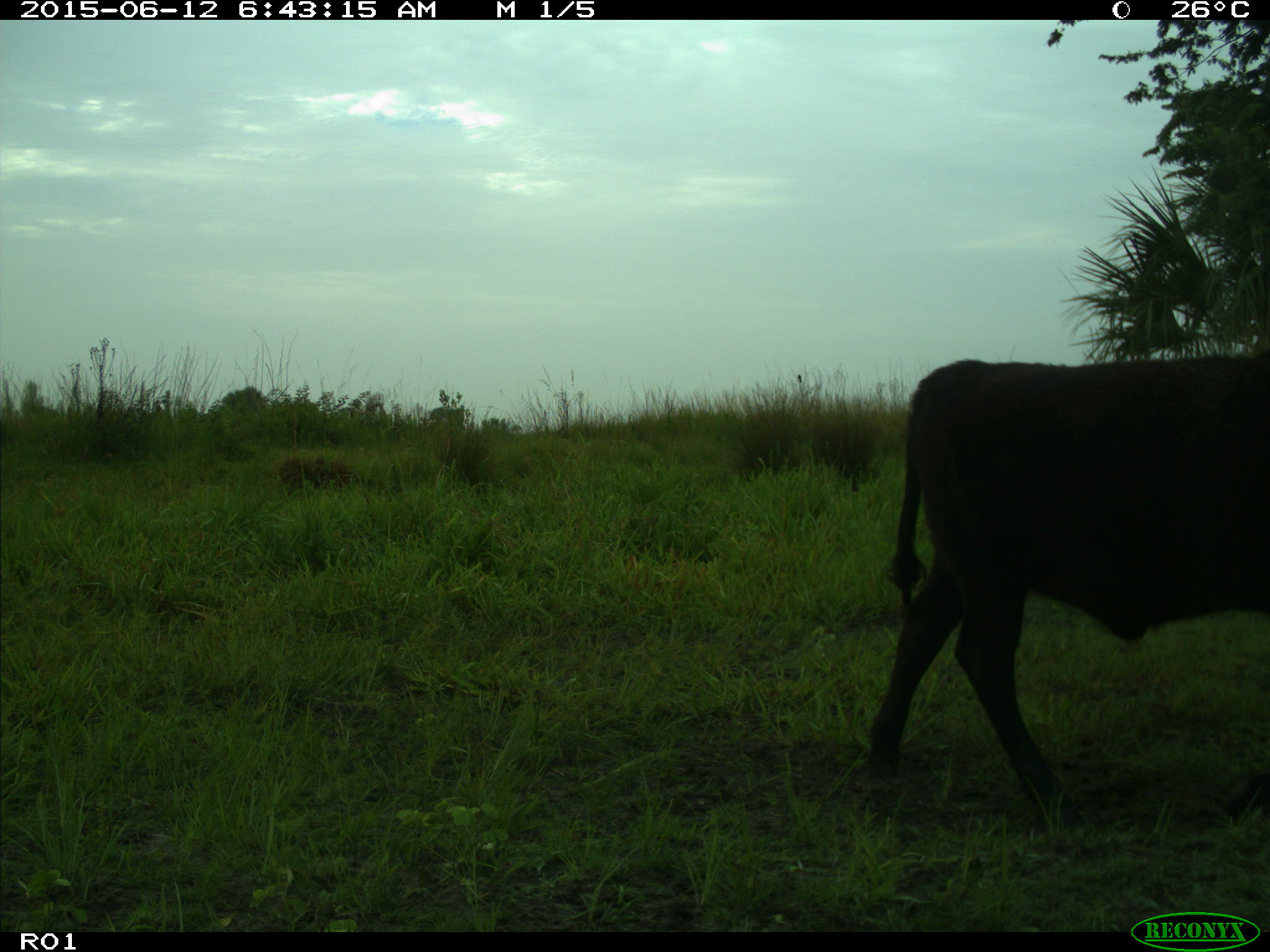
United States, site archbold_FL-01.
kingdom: Animalia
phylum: Chordata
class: Mammalia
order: Artiodactyla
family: Bovidae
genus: Bos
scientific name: Bos taurus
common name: domestic cow